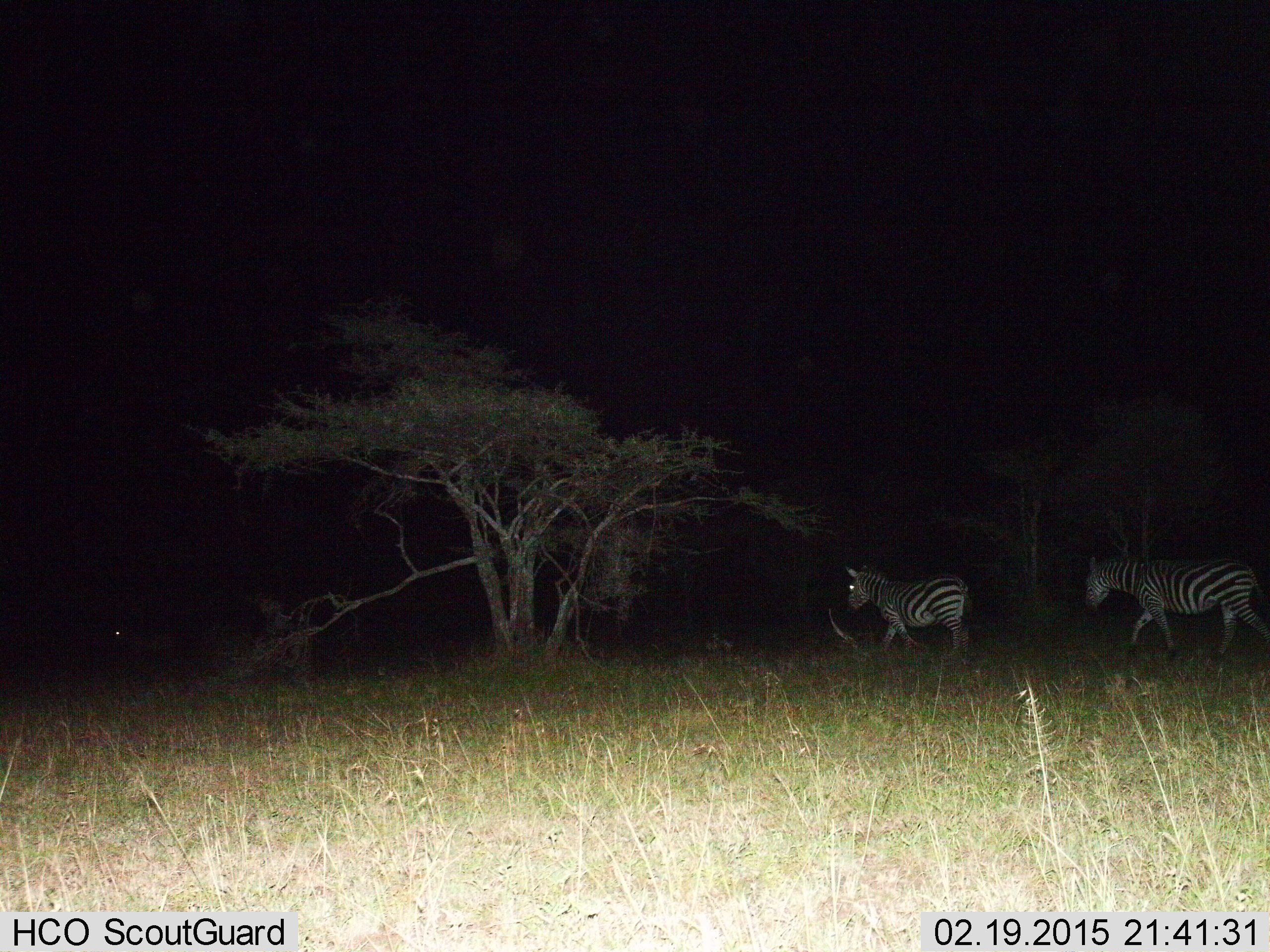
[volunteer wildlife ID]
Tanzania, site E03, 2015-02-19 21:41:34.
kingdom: Animalia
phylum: Chordata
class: Mammalia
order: Perissodactyla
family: Equidae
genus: Equus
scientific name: Equus quagga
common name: plains zebra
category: zebra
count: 2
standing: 30%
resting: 0%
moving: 80%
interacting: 10%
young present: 10%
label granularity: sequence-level